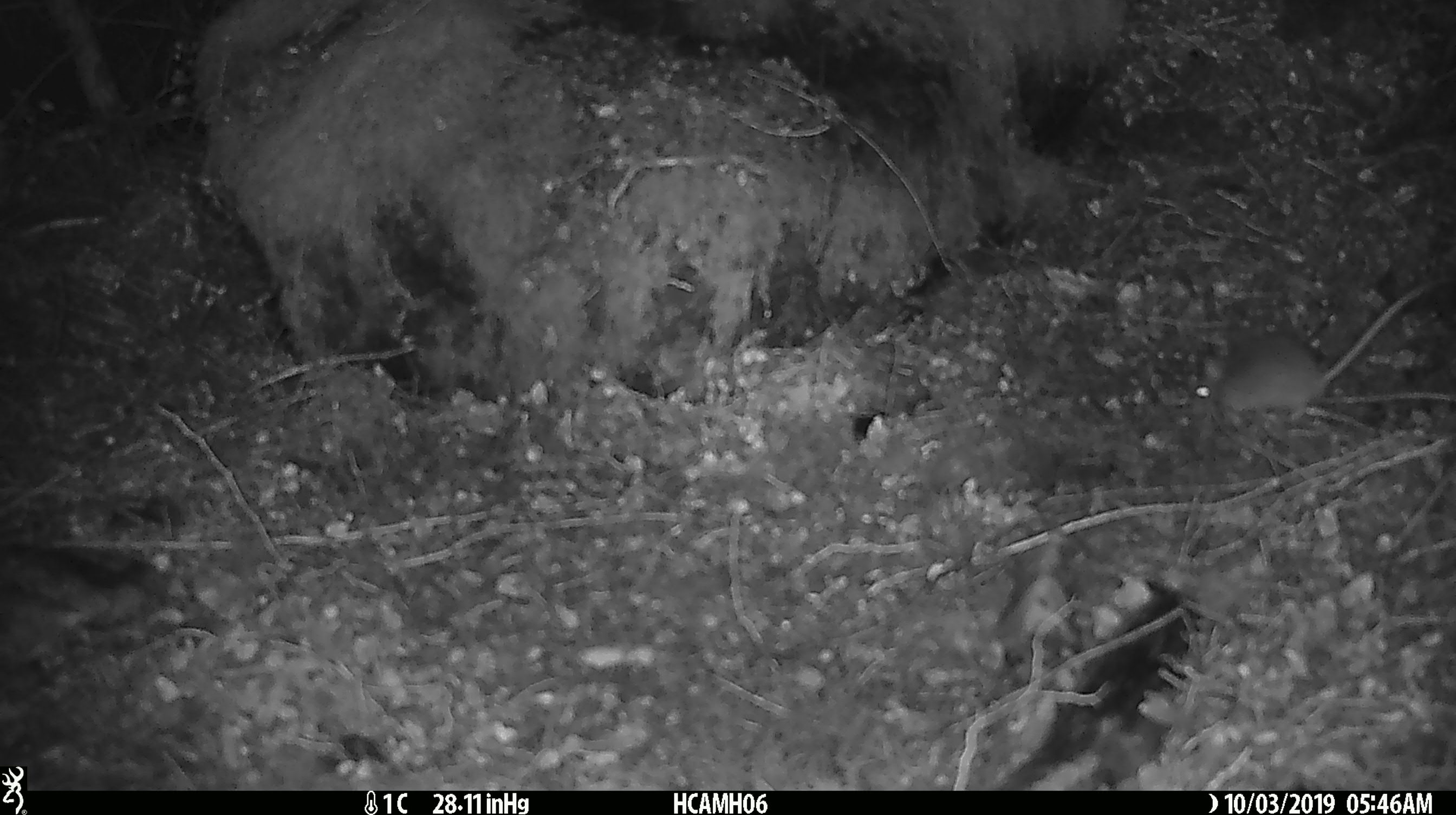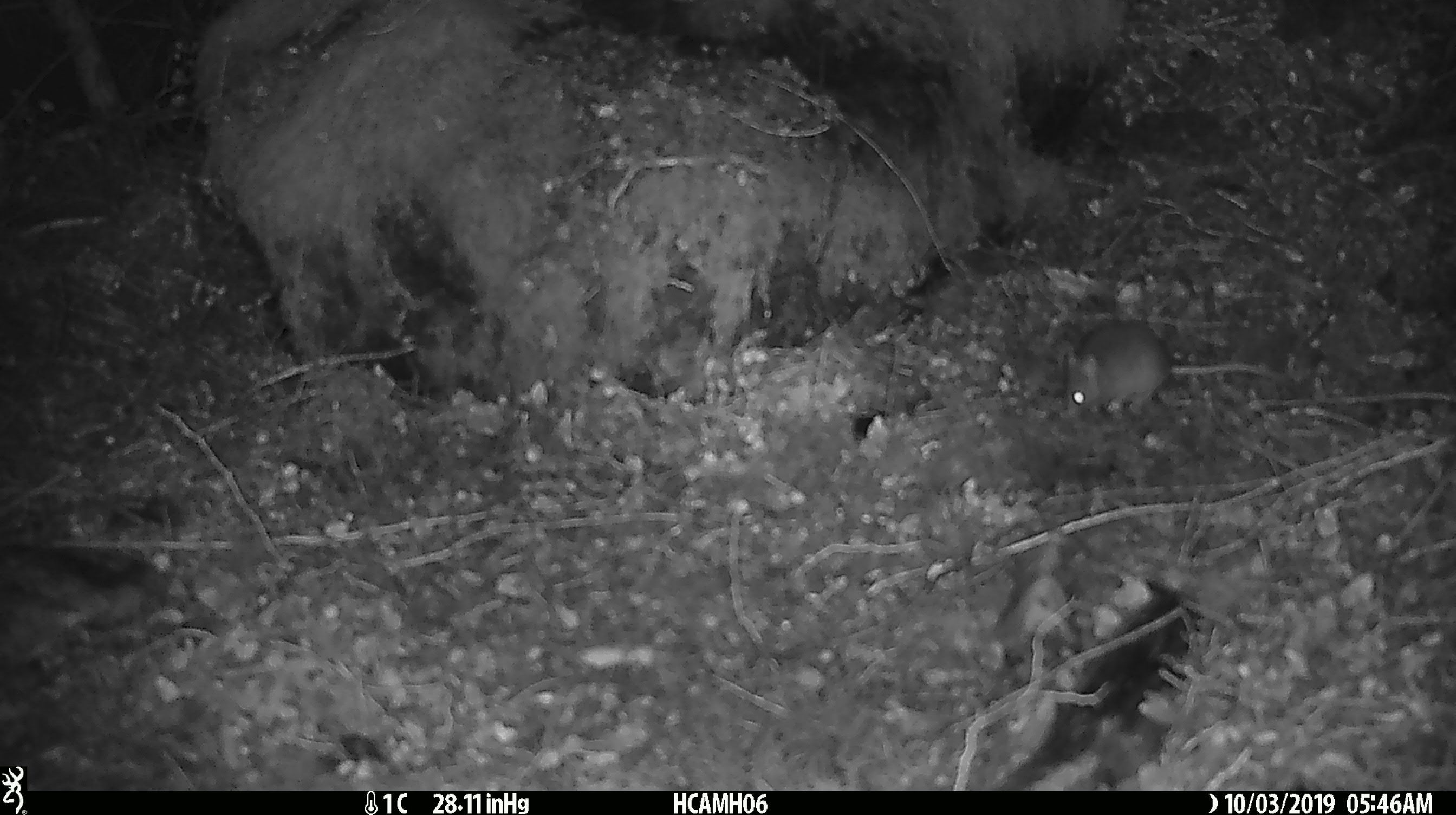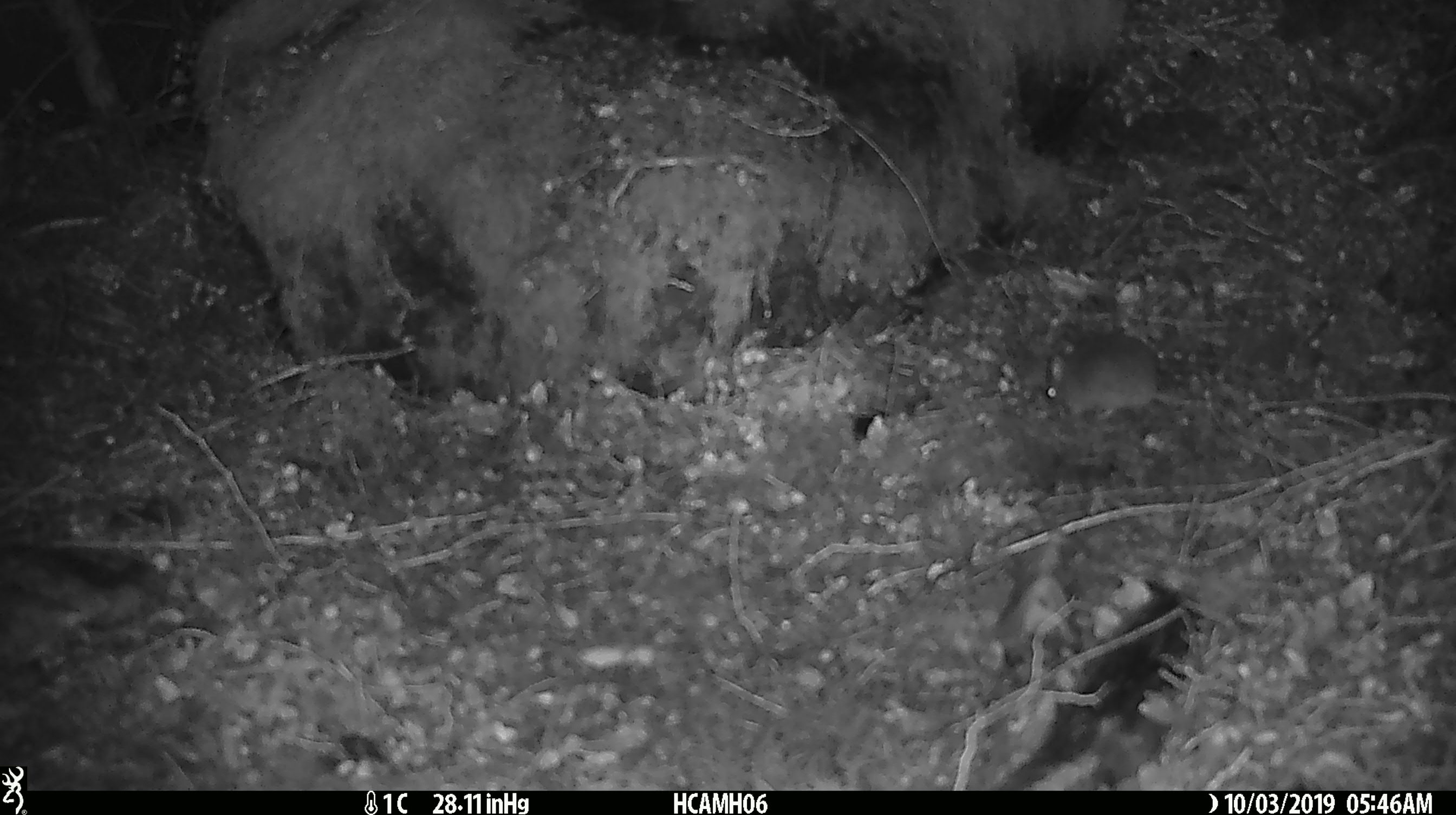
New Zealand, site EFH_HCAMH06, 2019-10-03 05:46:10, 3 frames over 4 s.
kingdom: Animalia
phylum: Chordata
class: Mammalia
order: Rodentia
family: Muridae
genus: Mus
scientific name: Mus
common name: mouse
Mouse (Mus).